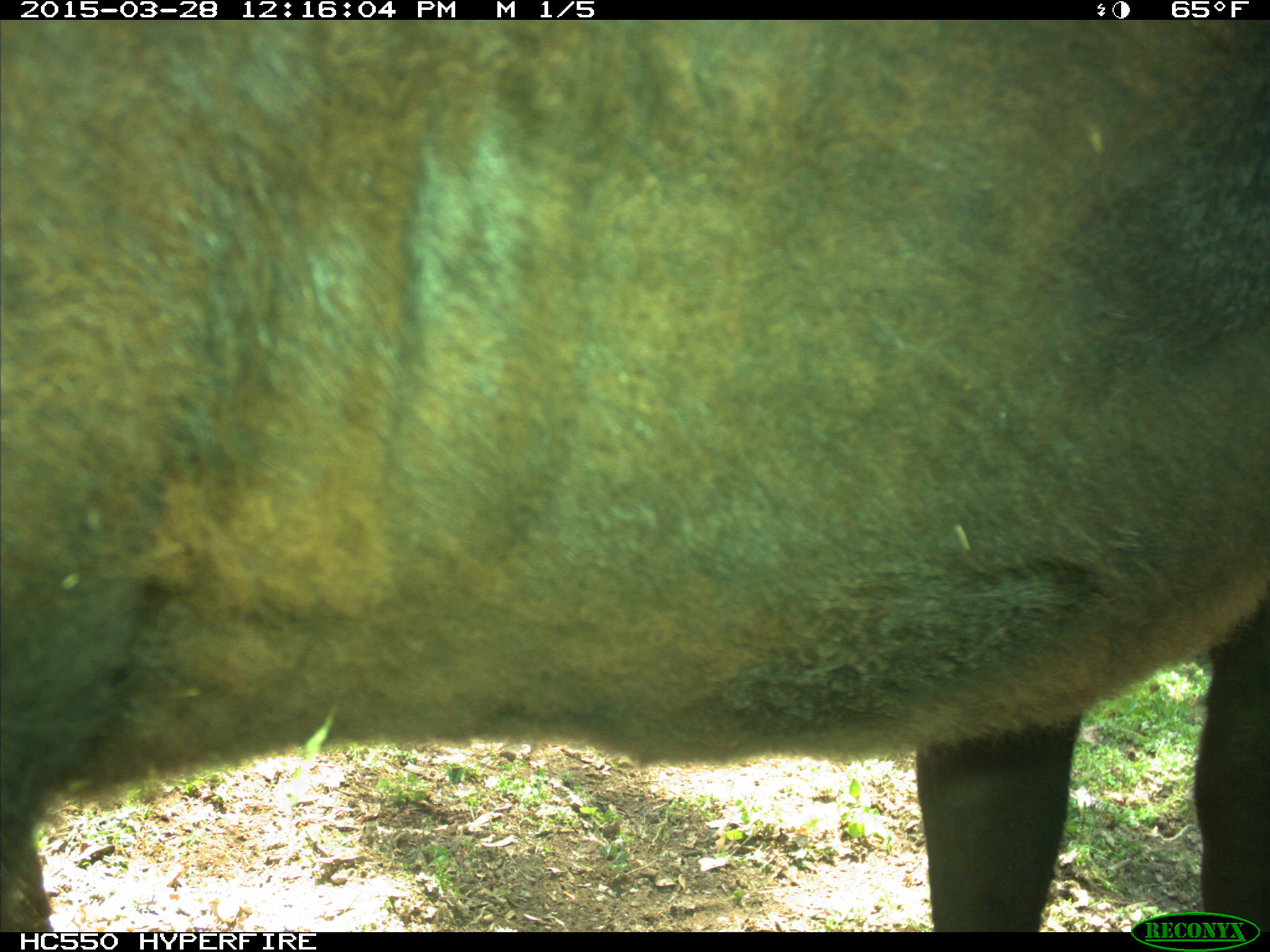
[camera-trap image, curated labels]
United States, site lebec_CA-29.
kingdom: Animalia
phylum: Chordata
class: Mammalia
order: Artiodactyla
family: Bovidae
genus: Bos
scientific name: Bos taurus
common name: domestic cow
Bos taurus (domestic cow).